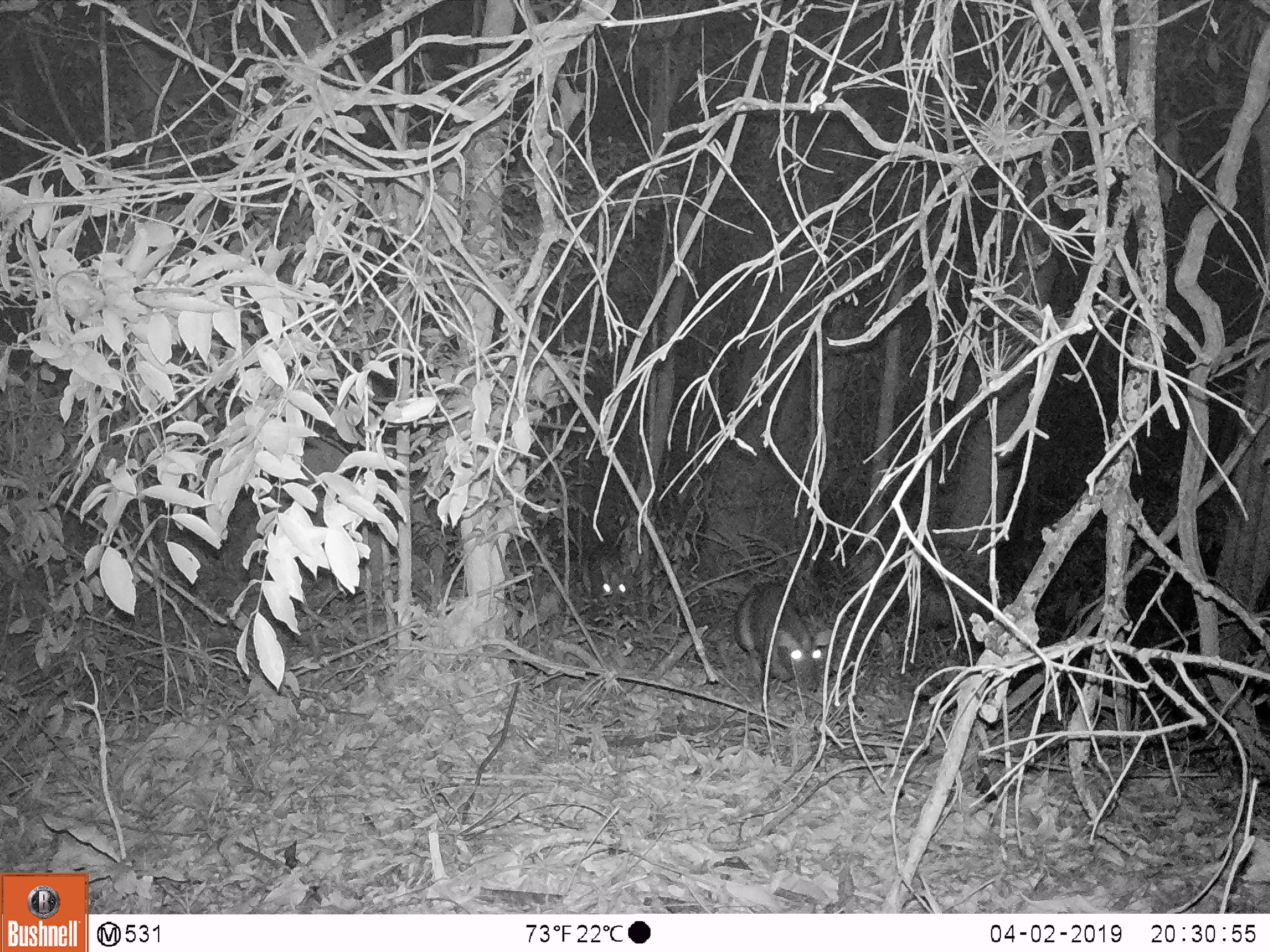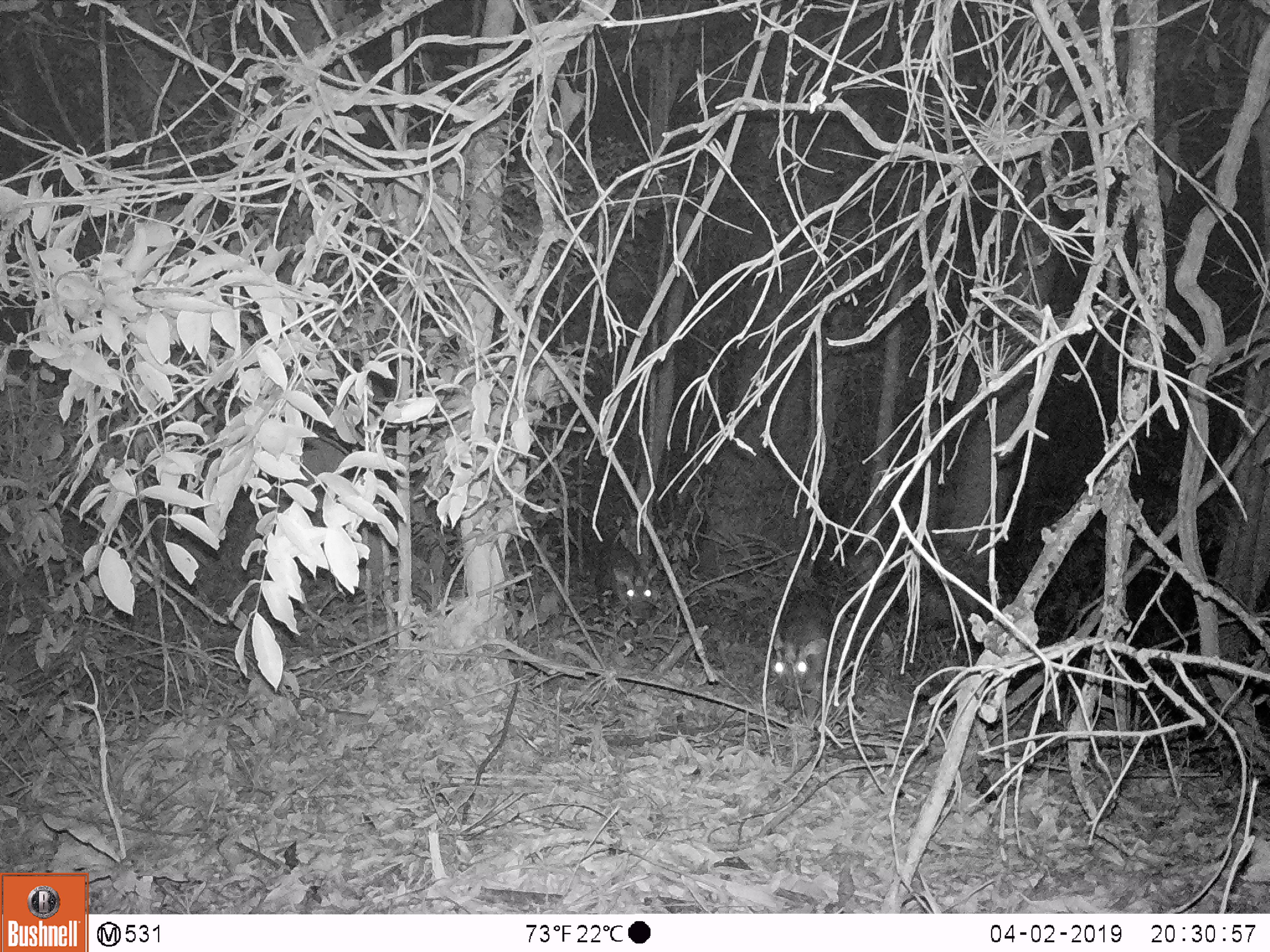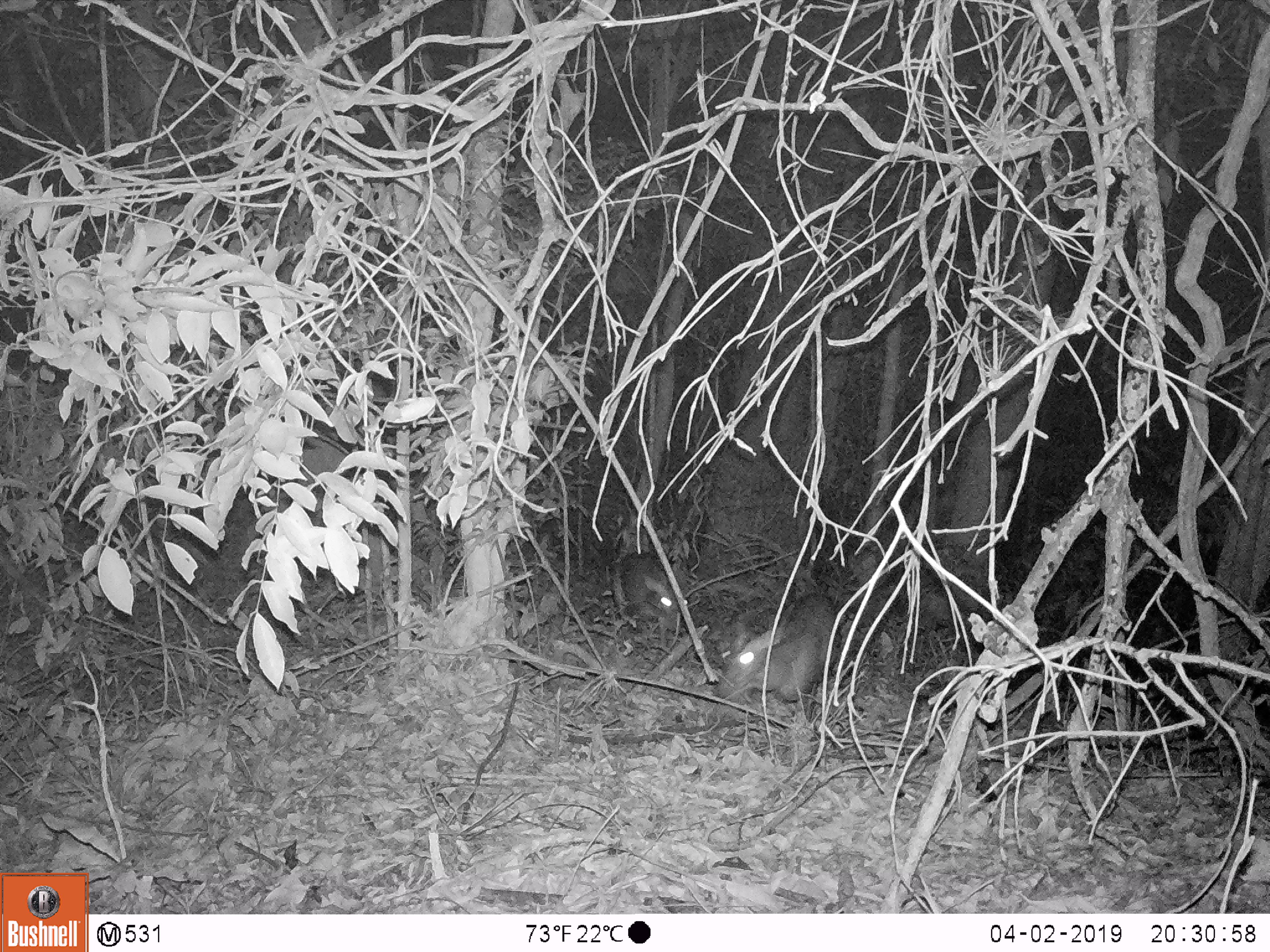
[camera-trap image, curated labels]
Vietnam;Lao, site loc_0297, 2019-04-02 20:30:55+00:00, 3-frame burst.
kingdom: Animalia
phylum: Chordata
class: Mammalia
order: Artiodactyla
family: Cervidae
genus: Muntiacus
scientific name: Muntiacus rooseveltorum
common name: roosevelt's muntjac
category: roosevelts muntjac group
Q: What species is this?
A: Roosevelts muntjac group (roosevelt's muntjac) (Muntiacus rooseveltorum).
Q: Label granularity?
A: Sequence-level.